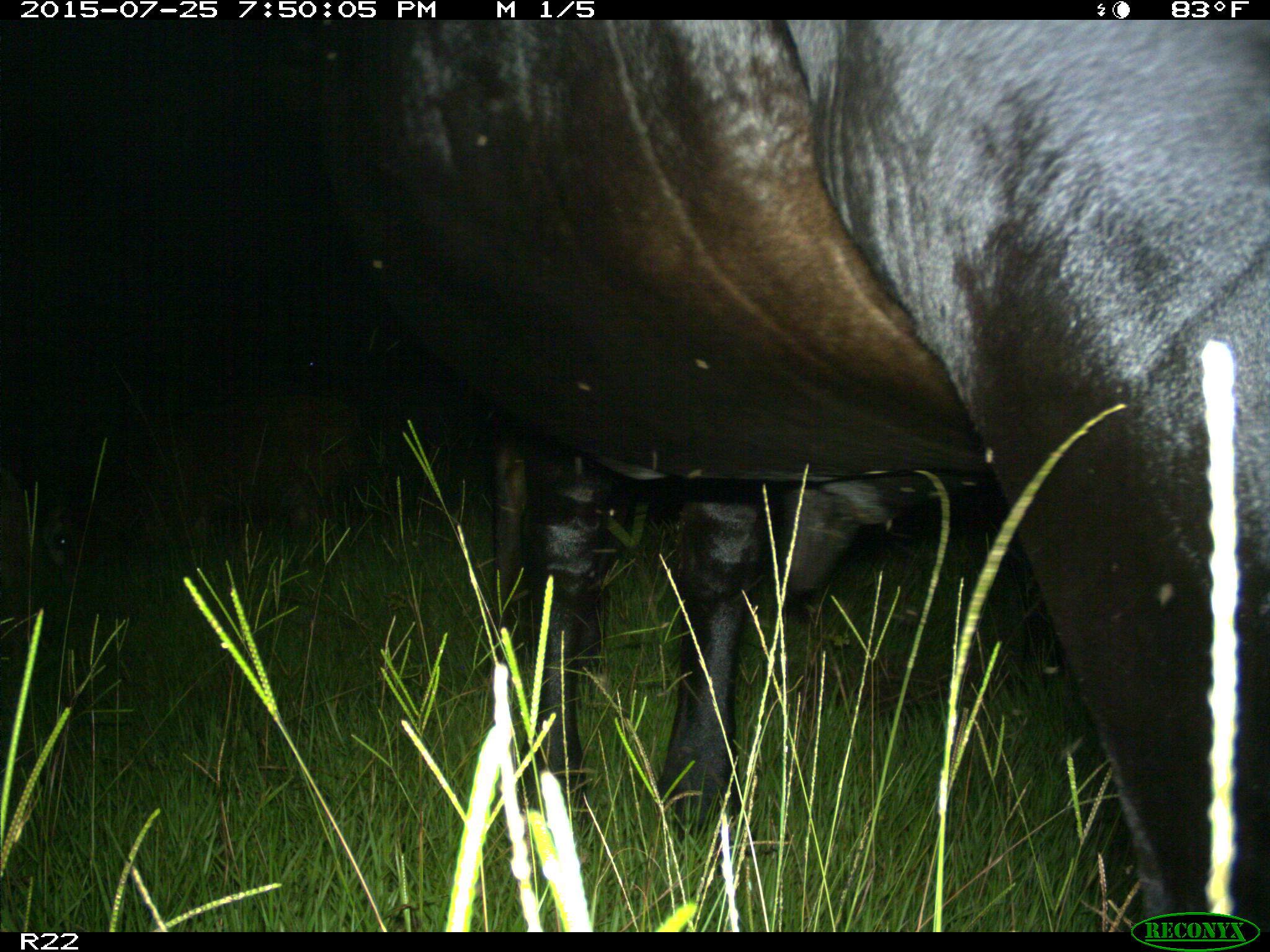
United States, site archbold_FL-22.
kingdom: Animalia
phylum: Chordata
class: Mammalia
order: Artiodactyla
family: Bovidae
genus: Bos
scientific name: Bos taurus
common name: domestic cow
Bos taurus (domestic cow).